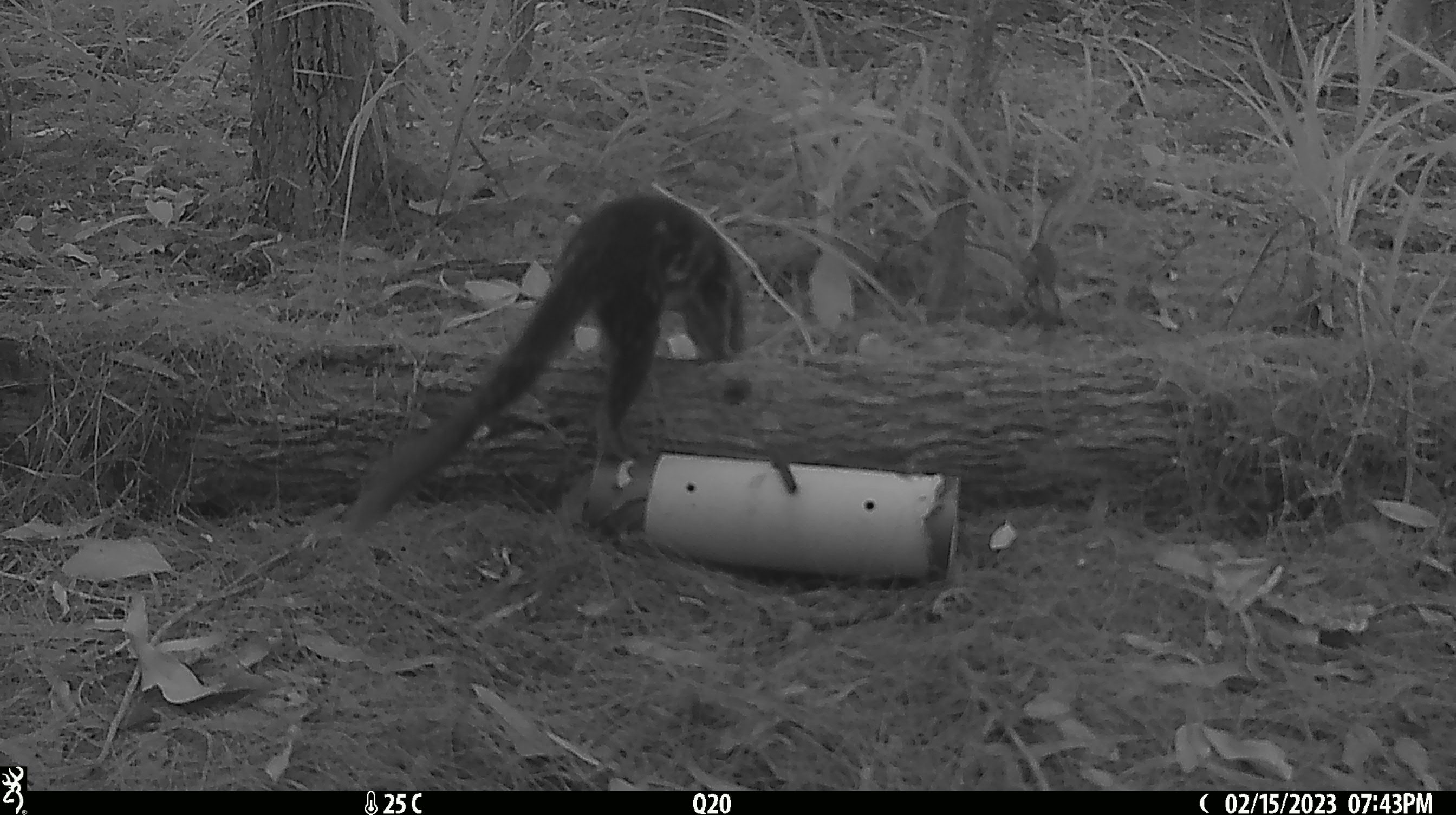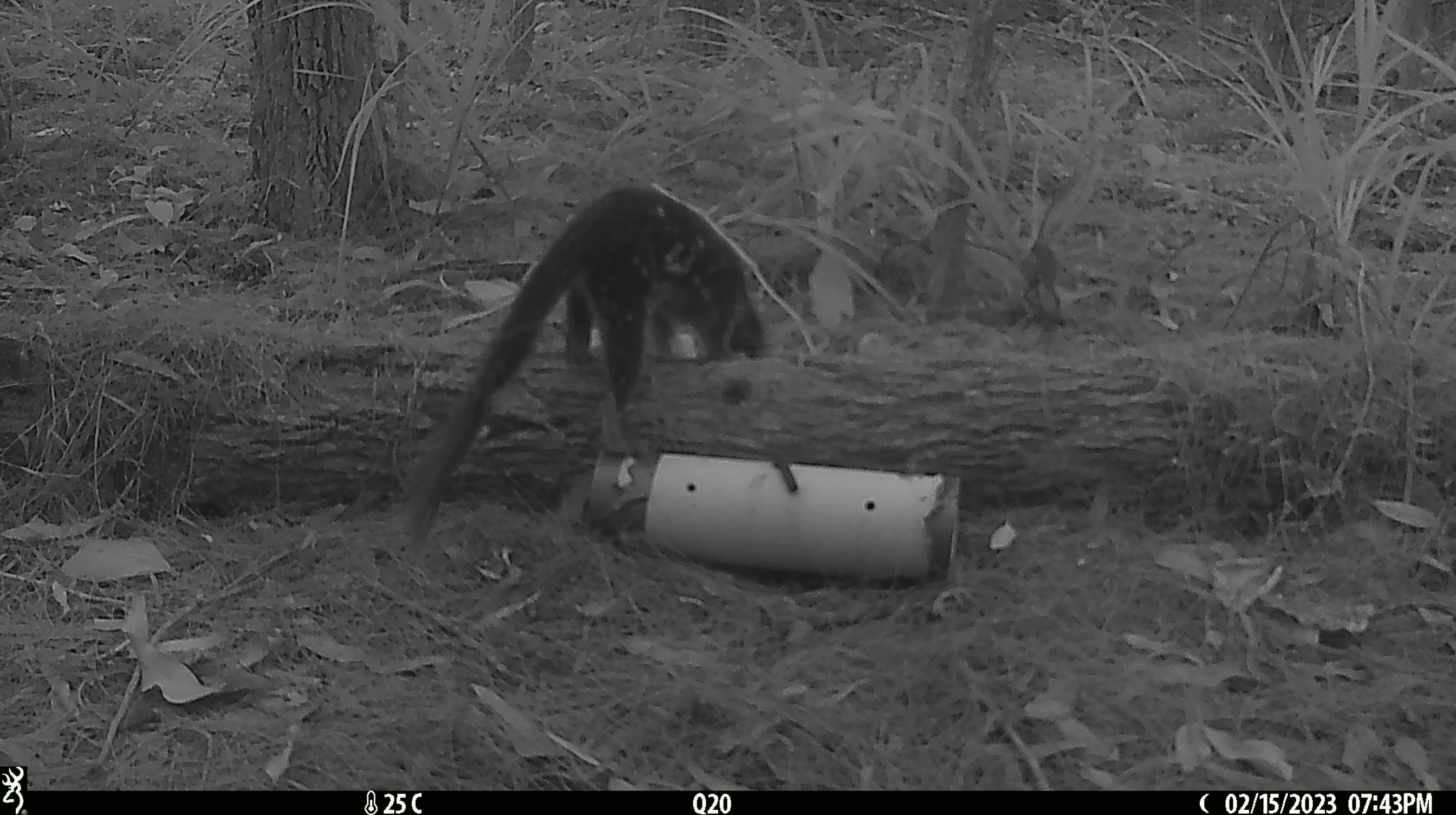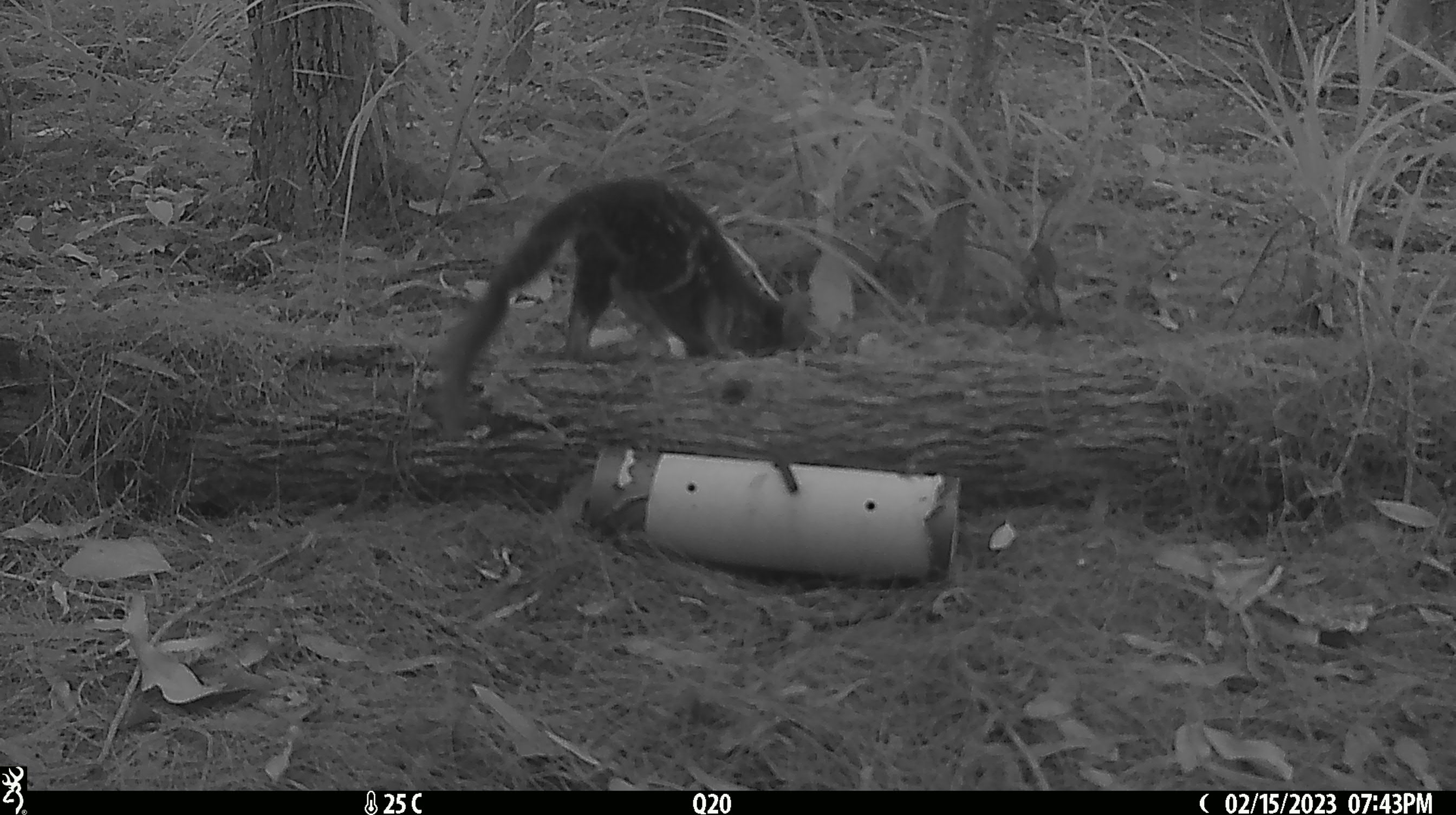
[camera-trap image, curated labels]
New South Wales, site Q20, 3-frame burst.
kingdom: Animalia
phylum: Chordata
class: Mammalia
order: Dasyuromorphia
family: Dasyuridae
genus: Dasyurus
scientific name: Dasyurus maculatus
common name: spotted-tailed quoll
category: quoll